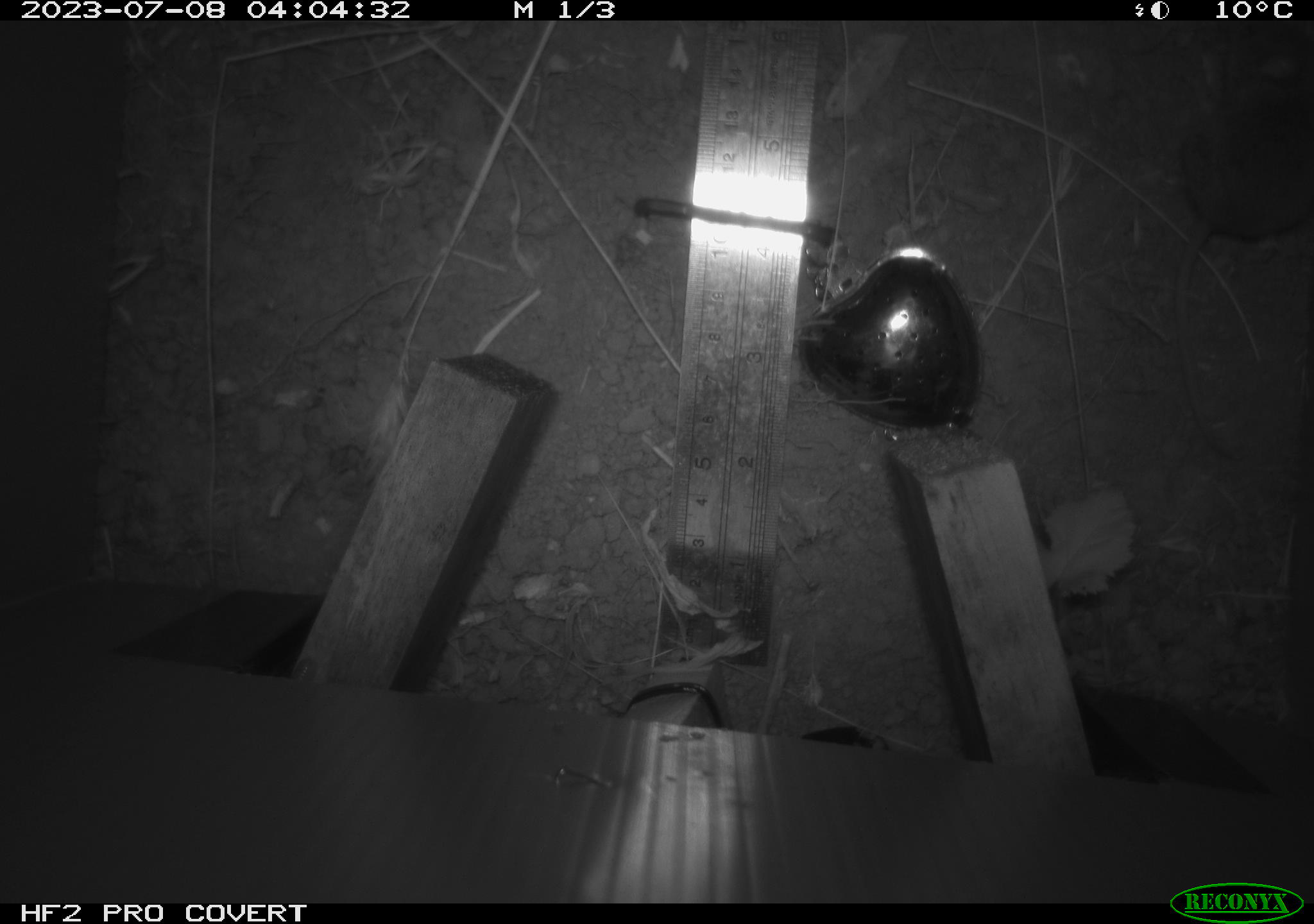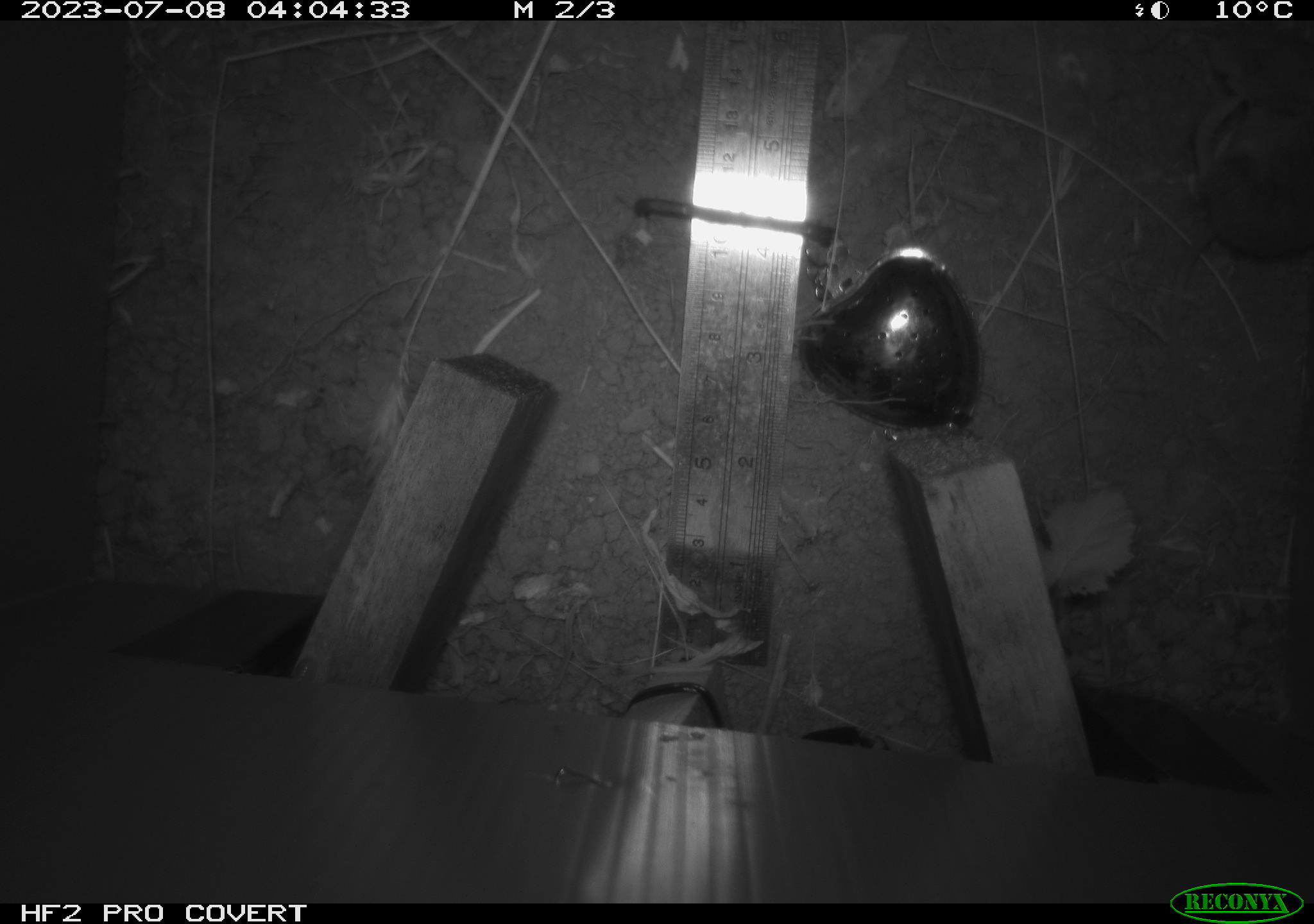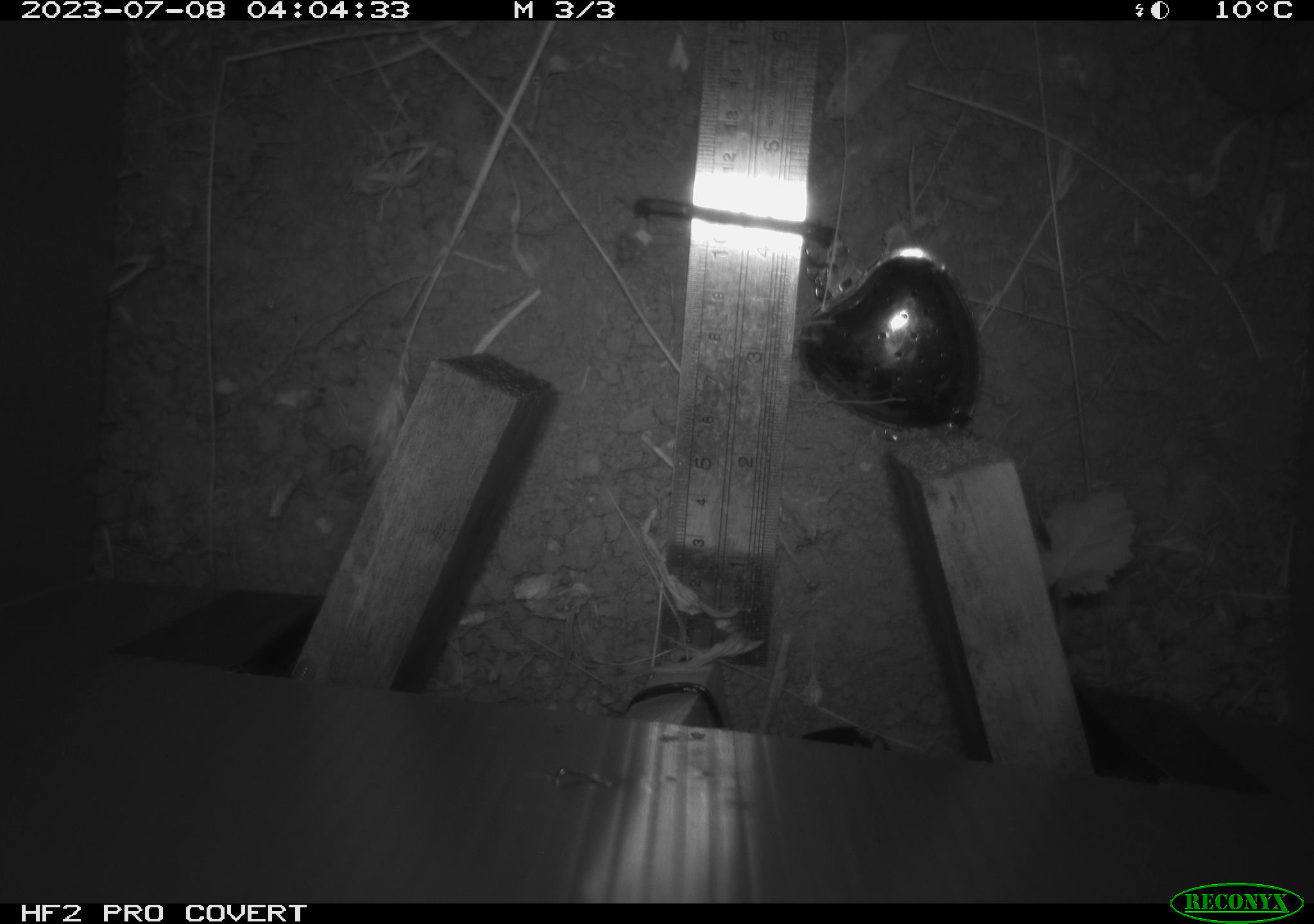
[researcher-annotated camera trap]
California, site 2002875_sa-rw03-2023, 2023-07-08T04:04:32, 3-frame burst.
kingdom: Animalia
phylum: Chordata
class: Mammalia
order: Rodentia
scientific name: Rodentia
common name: mouse species